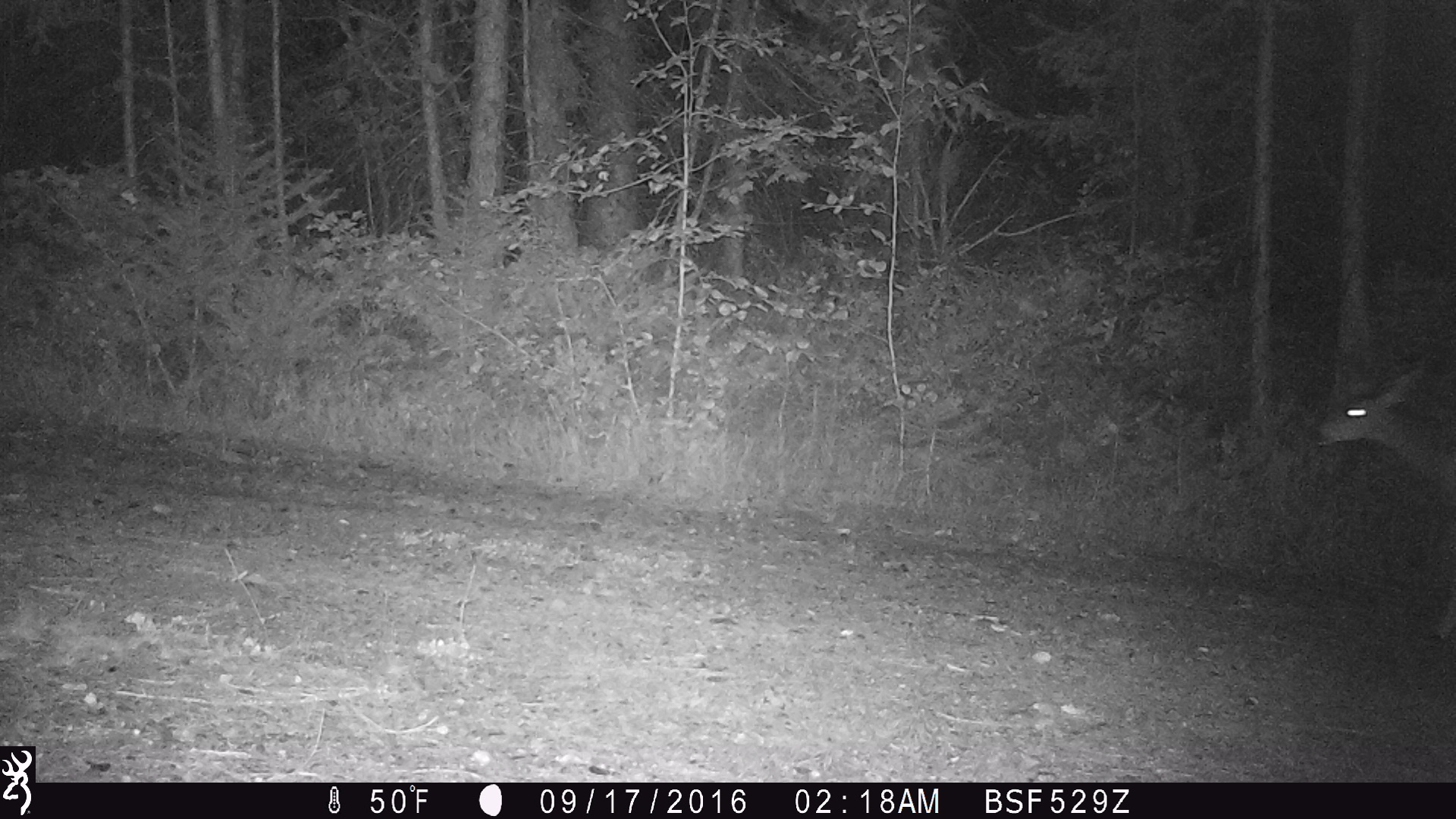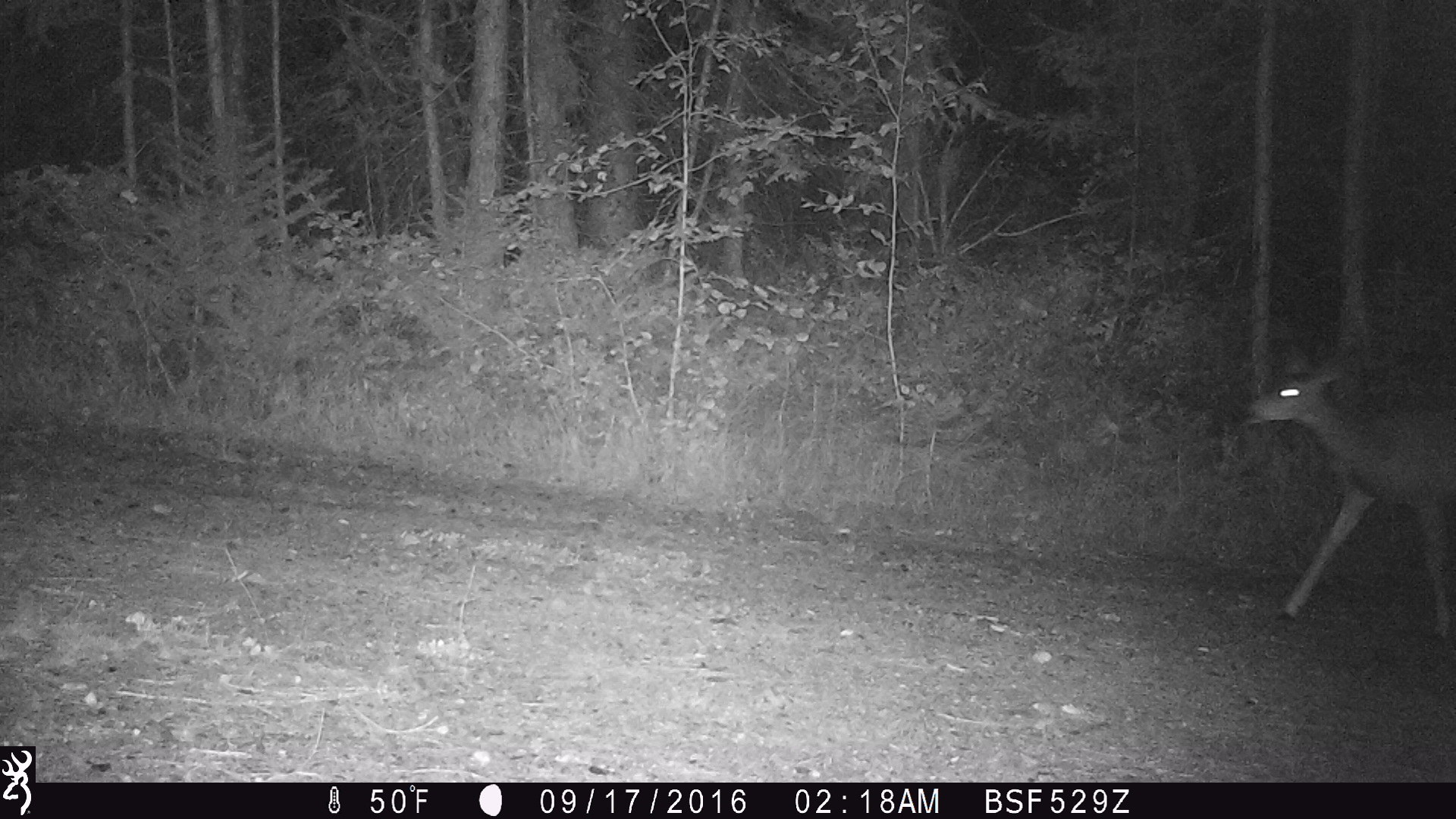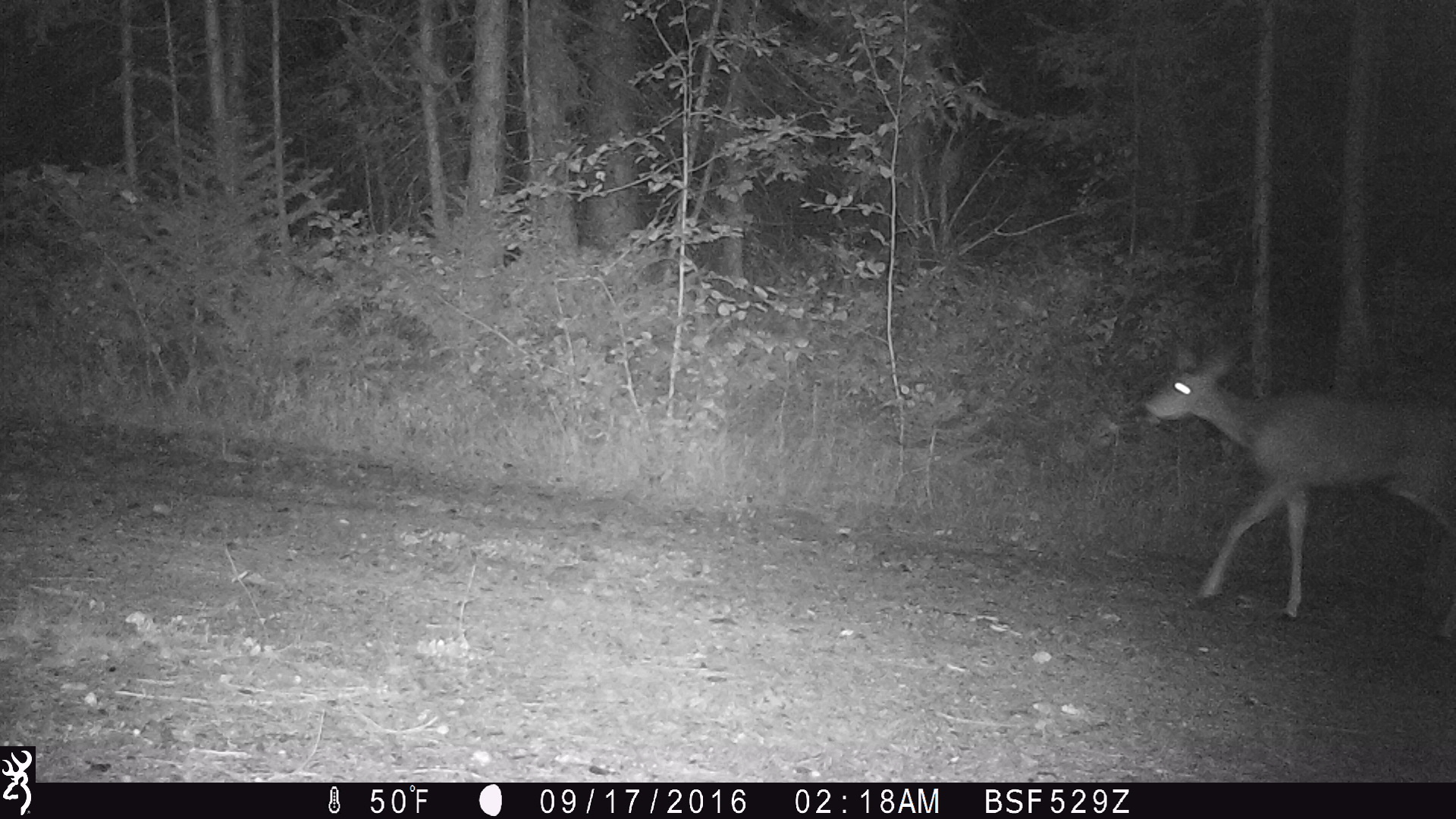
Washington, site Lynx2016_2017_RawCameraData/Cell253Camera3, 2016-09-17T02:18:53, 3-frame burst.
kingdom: Animalia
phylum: Chordata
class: Mammalia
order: Artiodactyla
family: Cervidae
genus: Odocoileus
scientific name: Odocoileus hemionus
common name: mule deer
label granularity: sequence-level